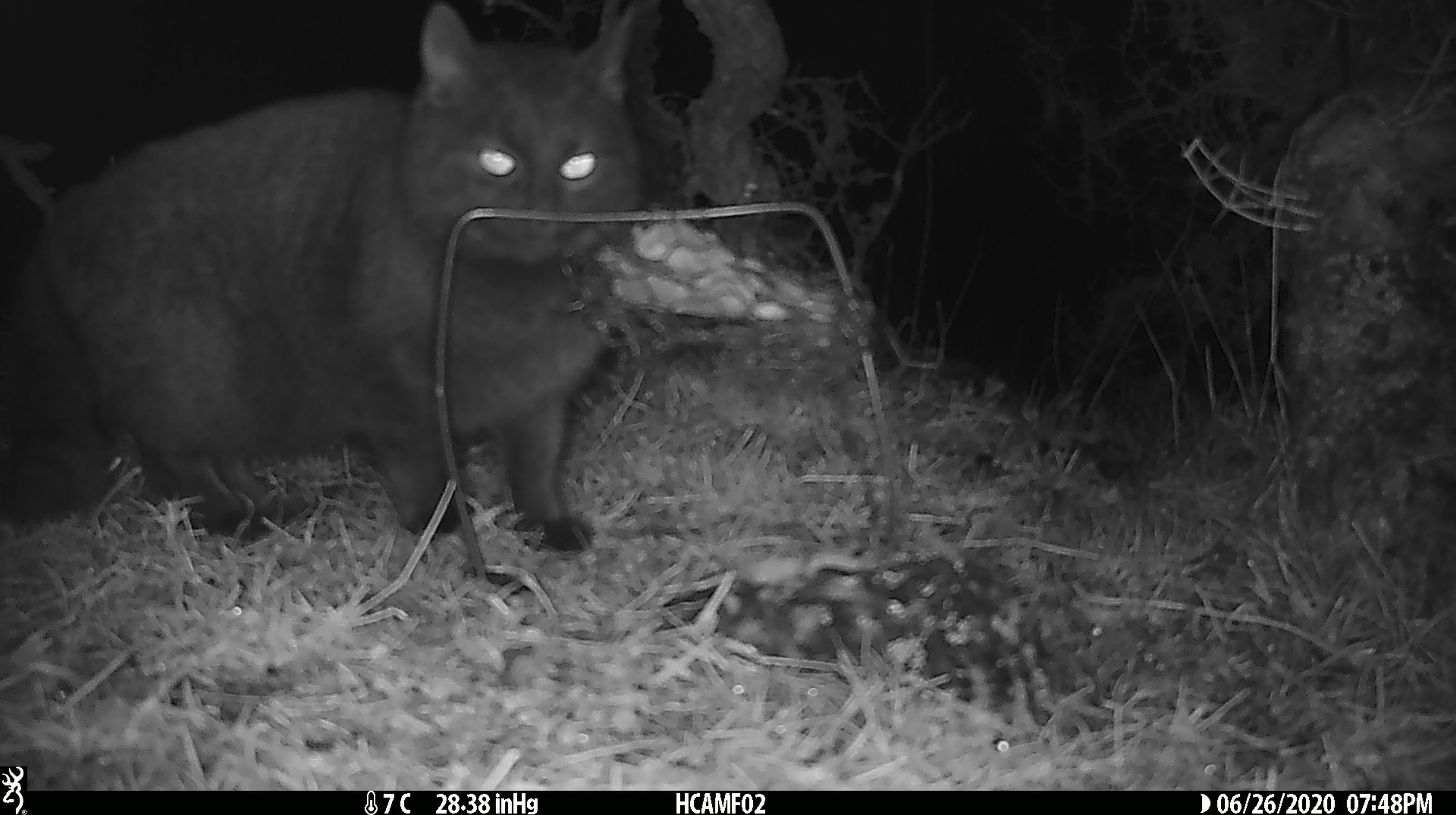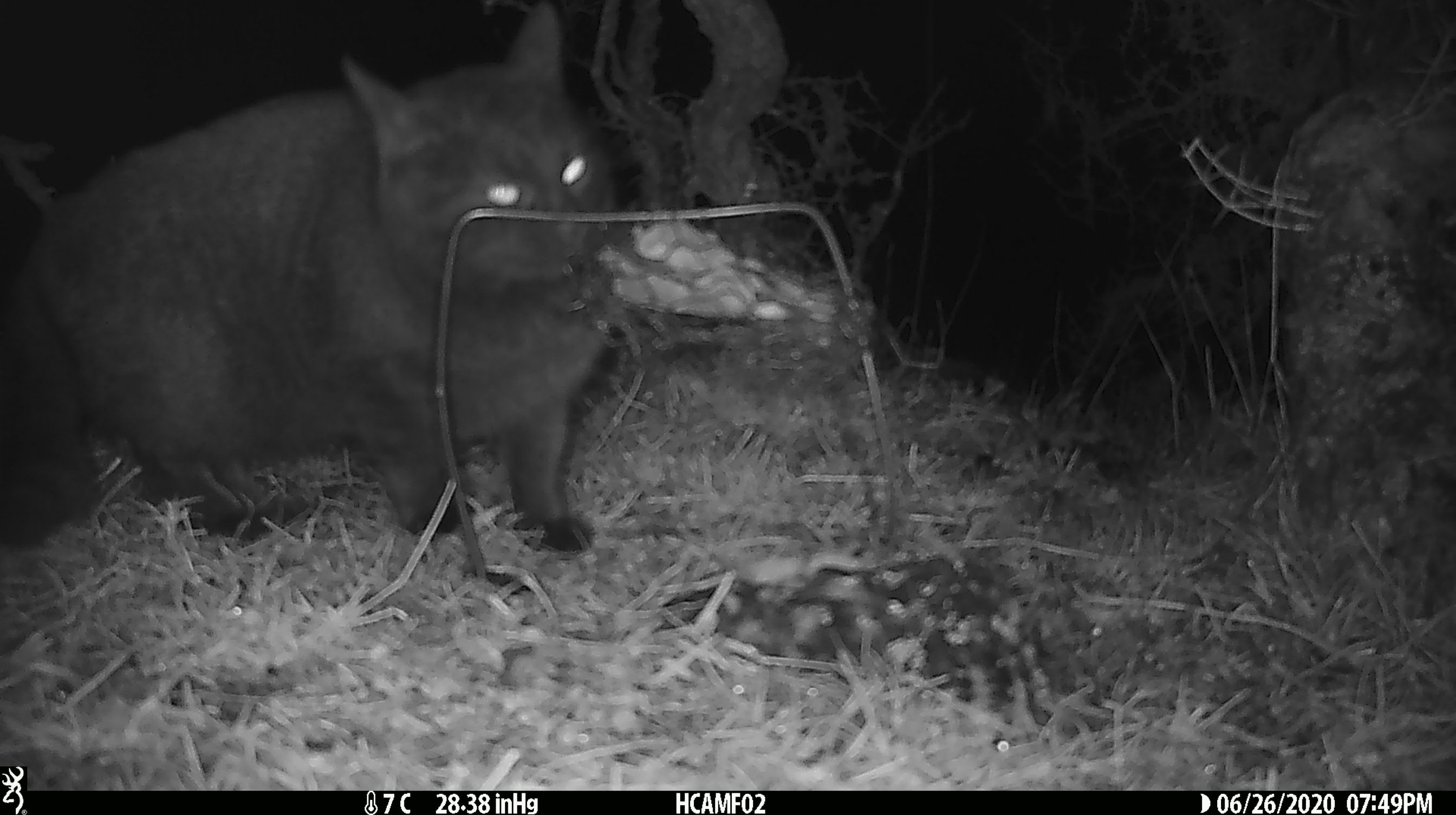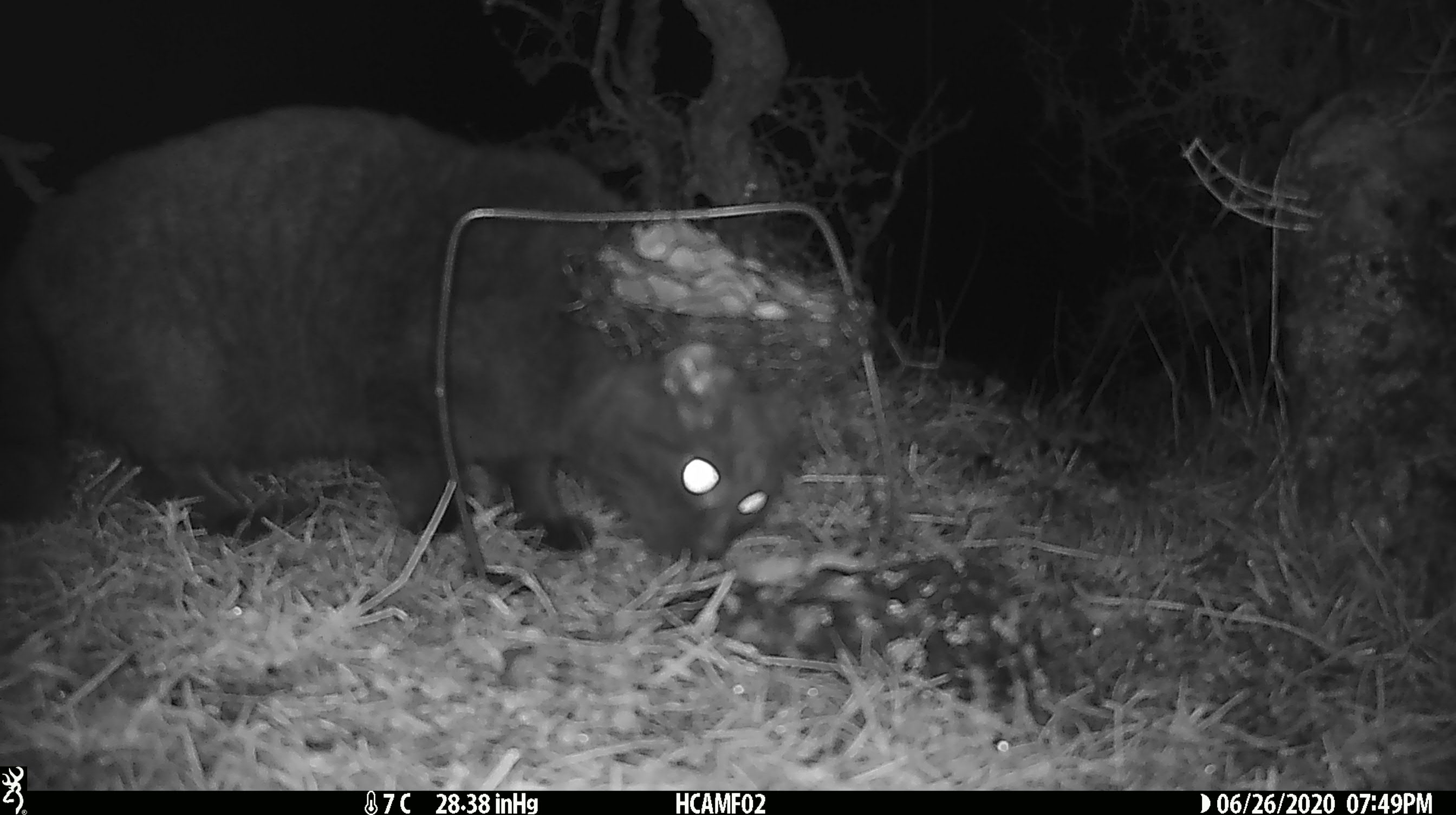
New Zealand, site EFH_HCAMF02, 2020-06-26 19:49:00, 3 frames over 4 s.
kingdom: Animalia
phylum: Chordata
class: Mammalia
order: Carnivora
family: Felidae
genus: Felis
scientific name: Felis catus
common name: domestic cat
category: cat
Cat (domestic cat) (Felis catus).